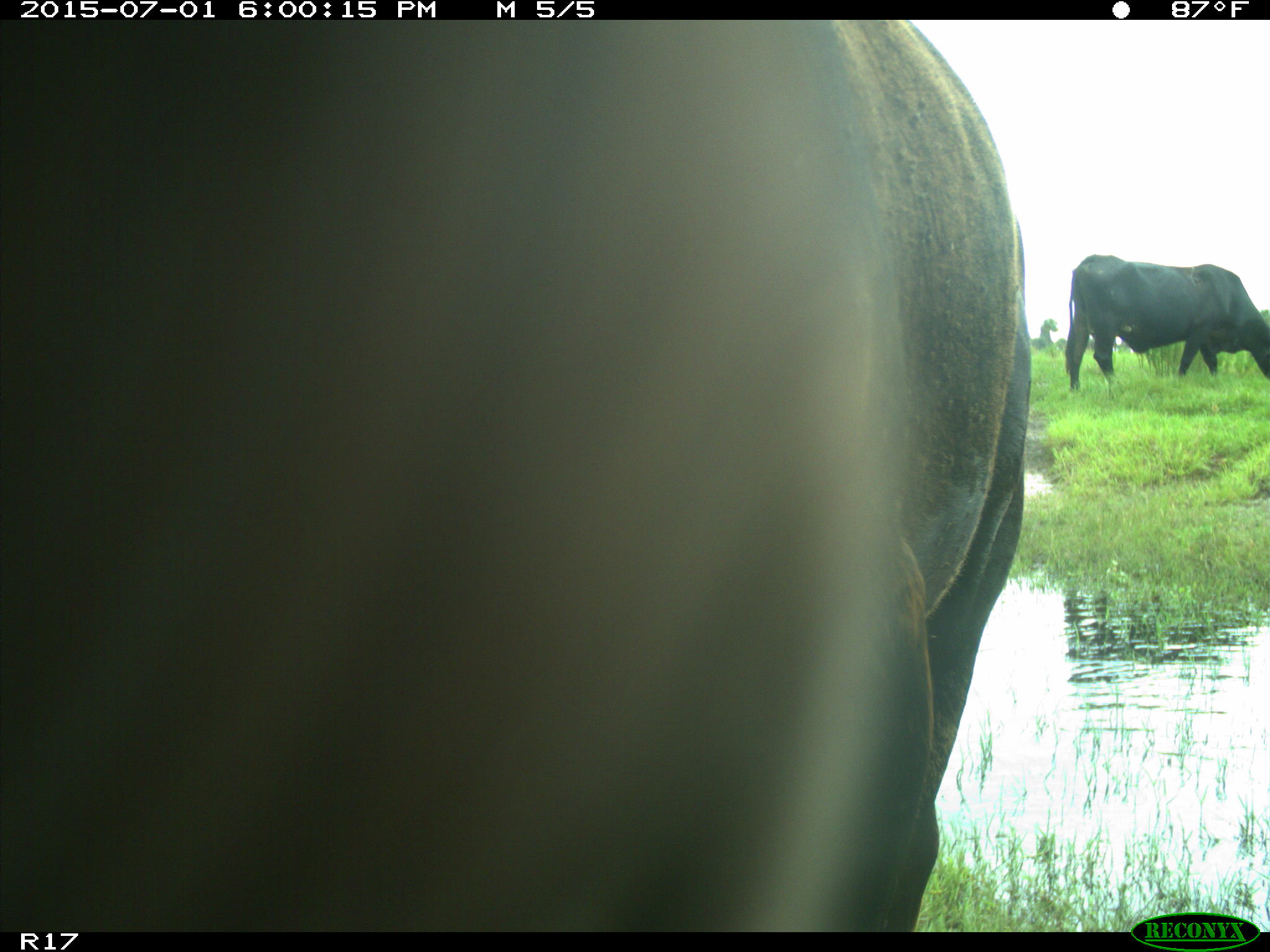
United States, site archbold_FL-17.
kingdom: Animalia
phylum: Chordata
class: Mammalia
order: Artiodactyla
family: Bovidae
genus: Bos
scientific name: Bos taurus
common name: domestic cow